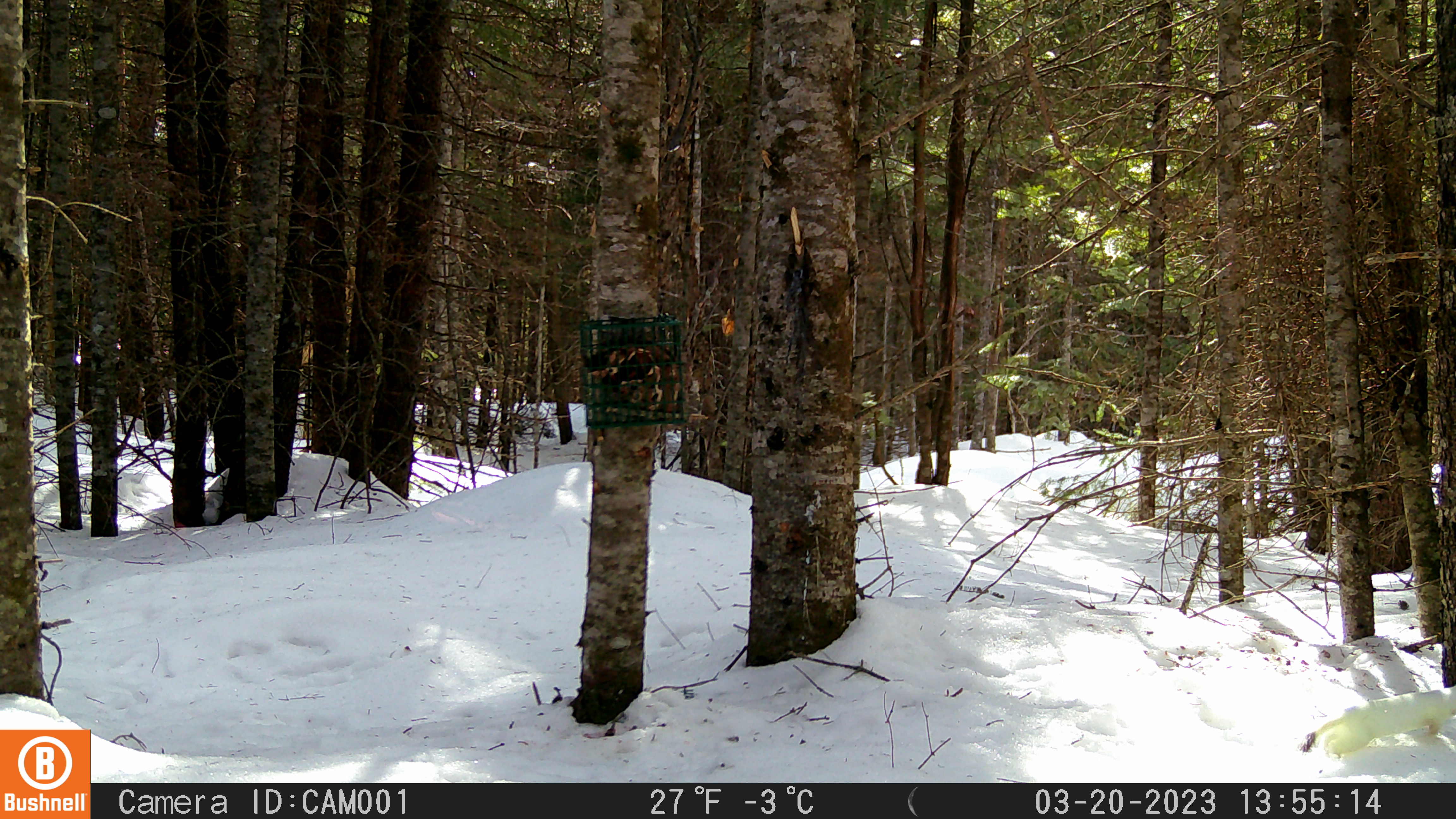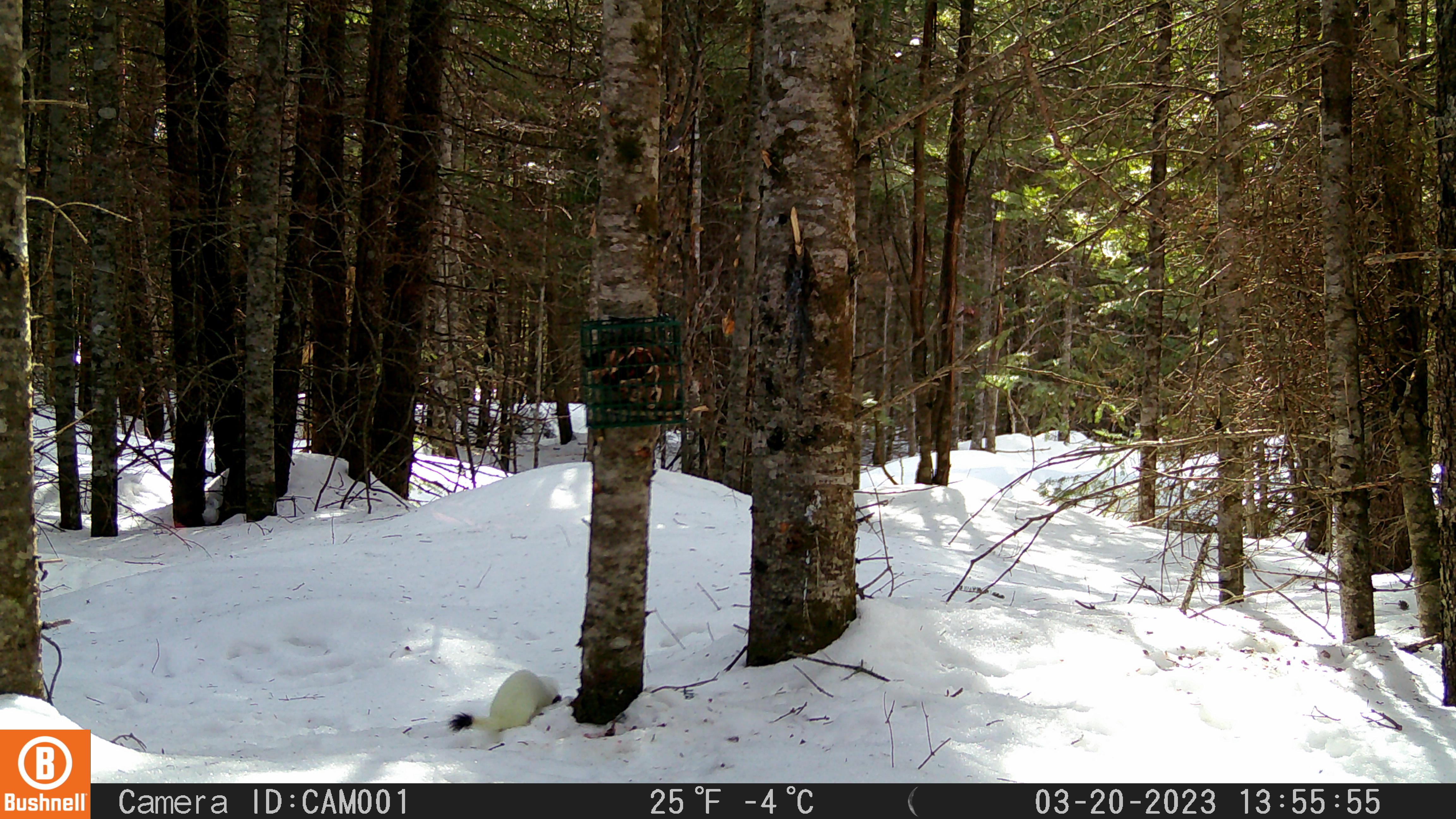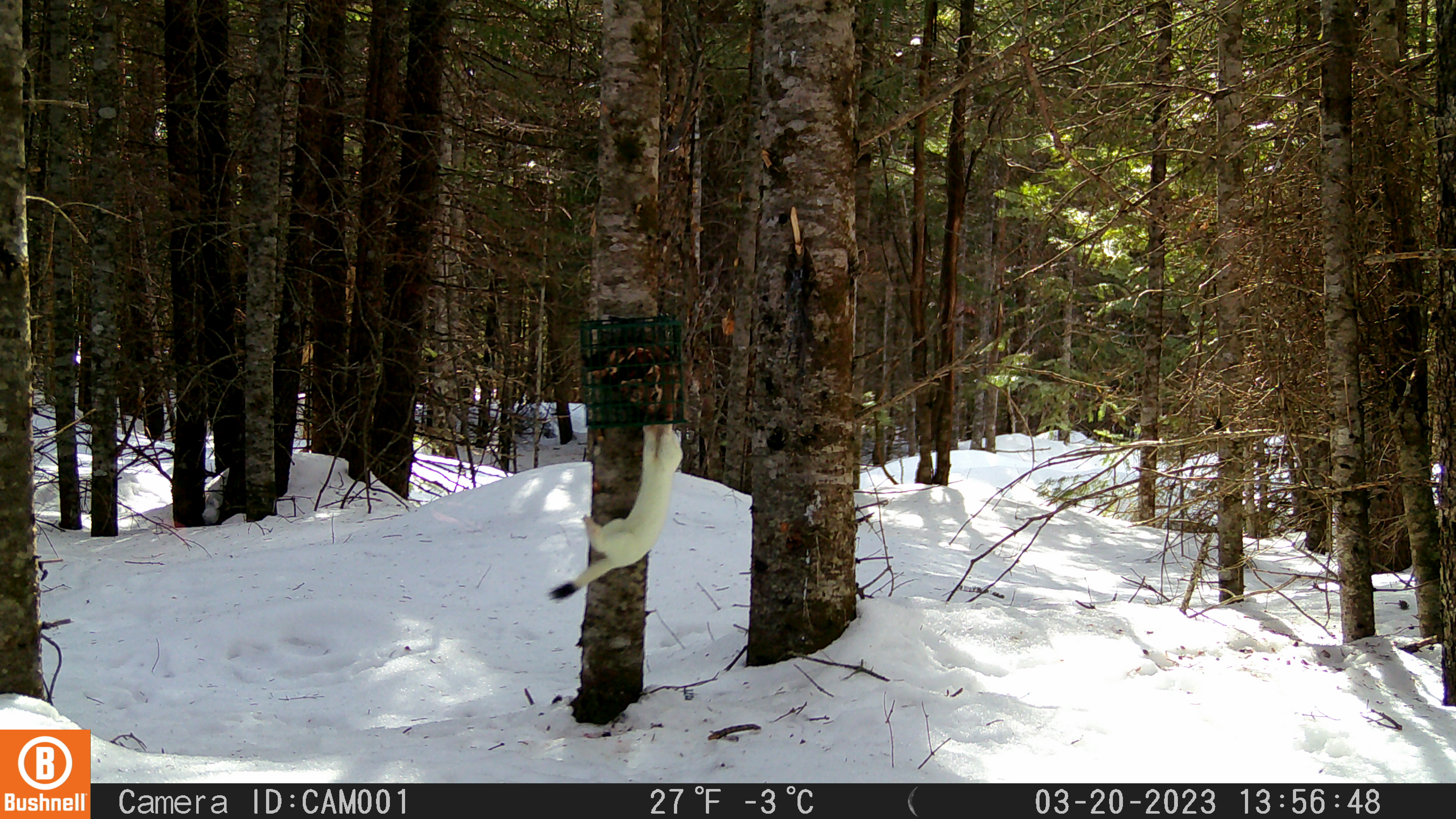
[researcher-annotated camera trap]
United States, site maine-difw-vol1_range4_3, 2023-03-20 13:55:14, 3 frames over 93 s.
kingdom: Animalia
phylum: Chordata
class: Mammalia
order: Carnivora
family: Mustelidae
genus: Mustela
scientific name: Mustela richardsonii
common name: short-tailed weasel